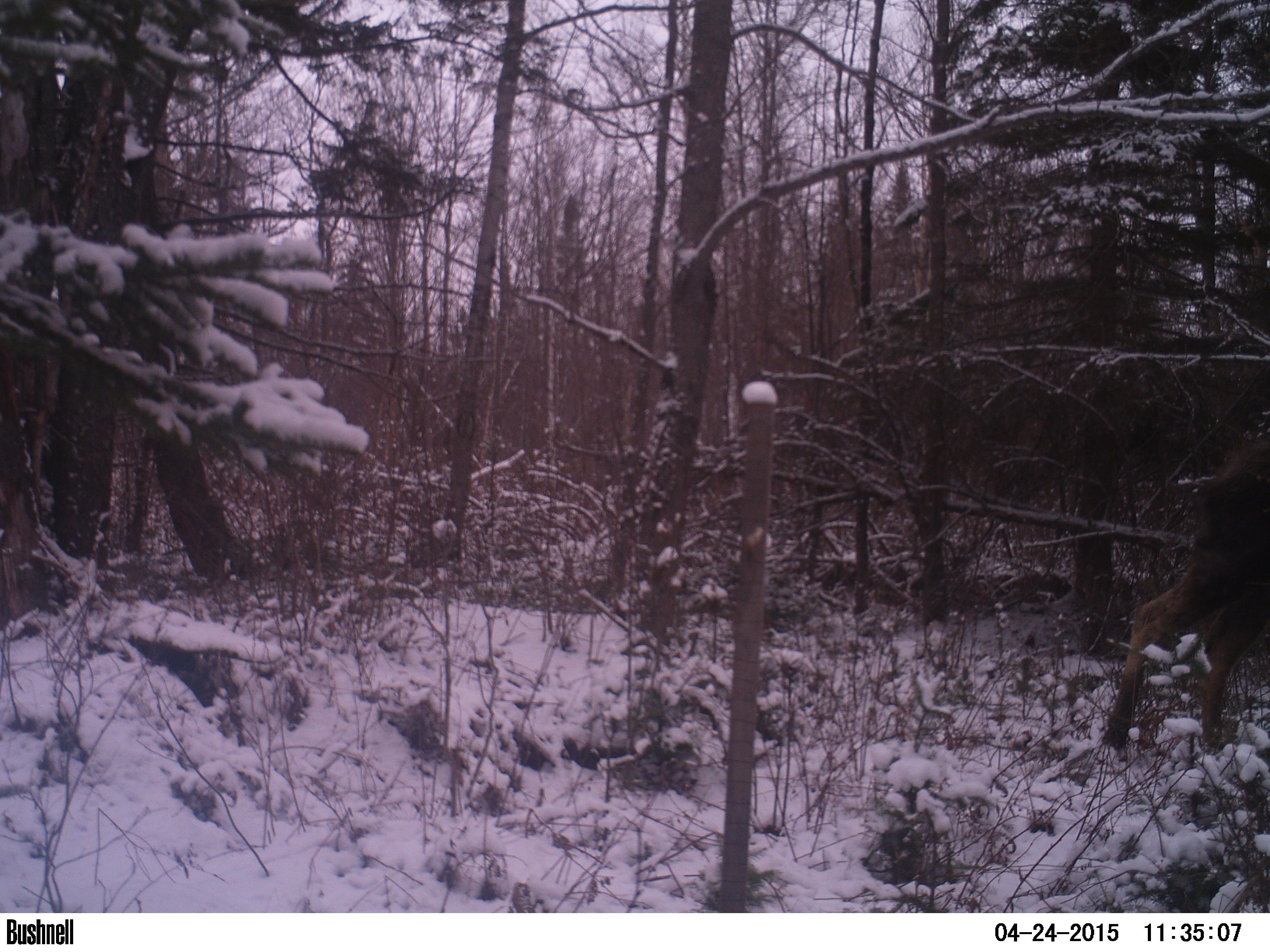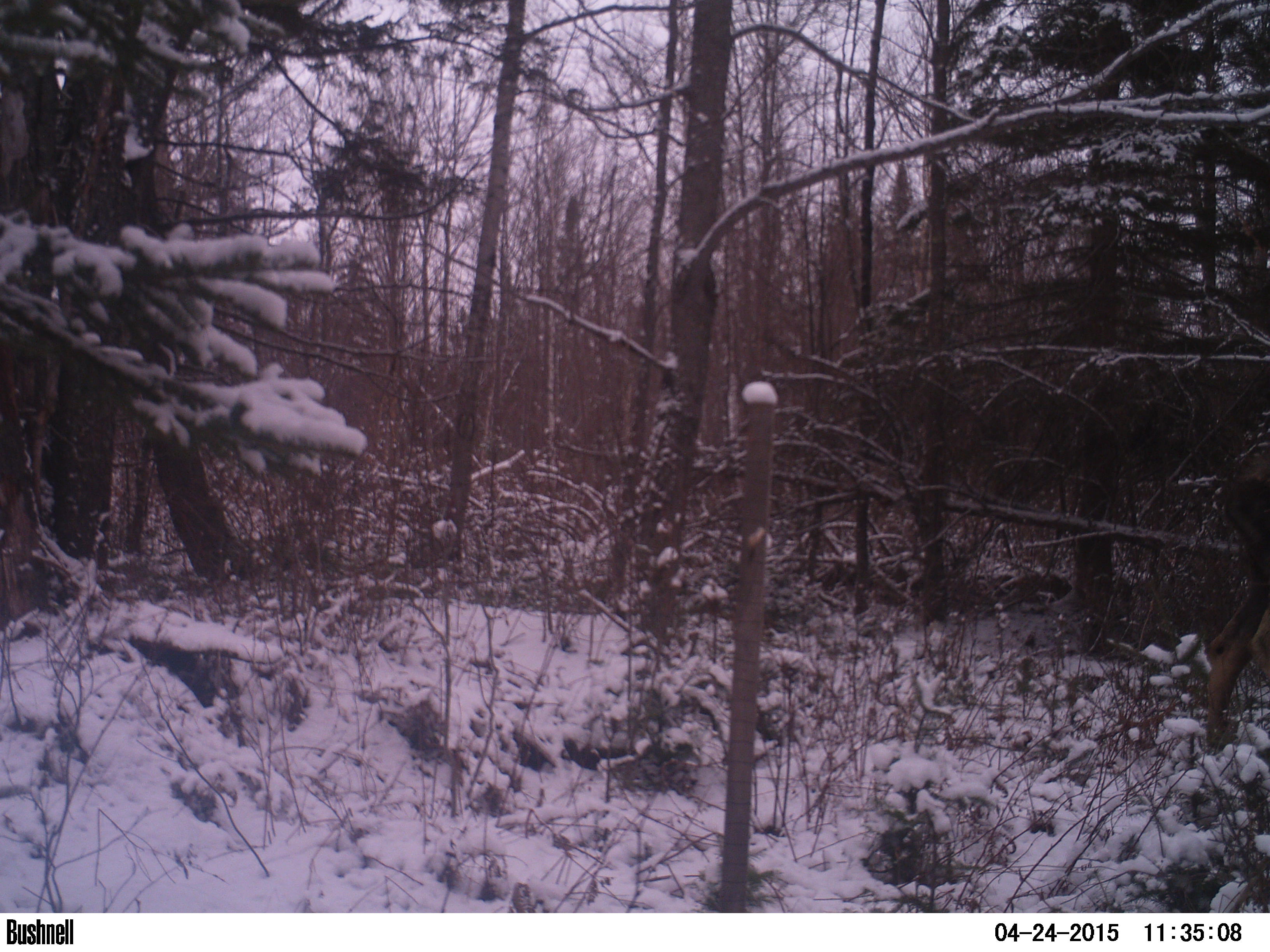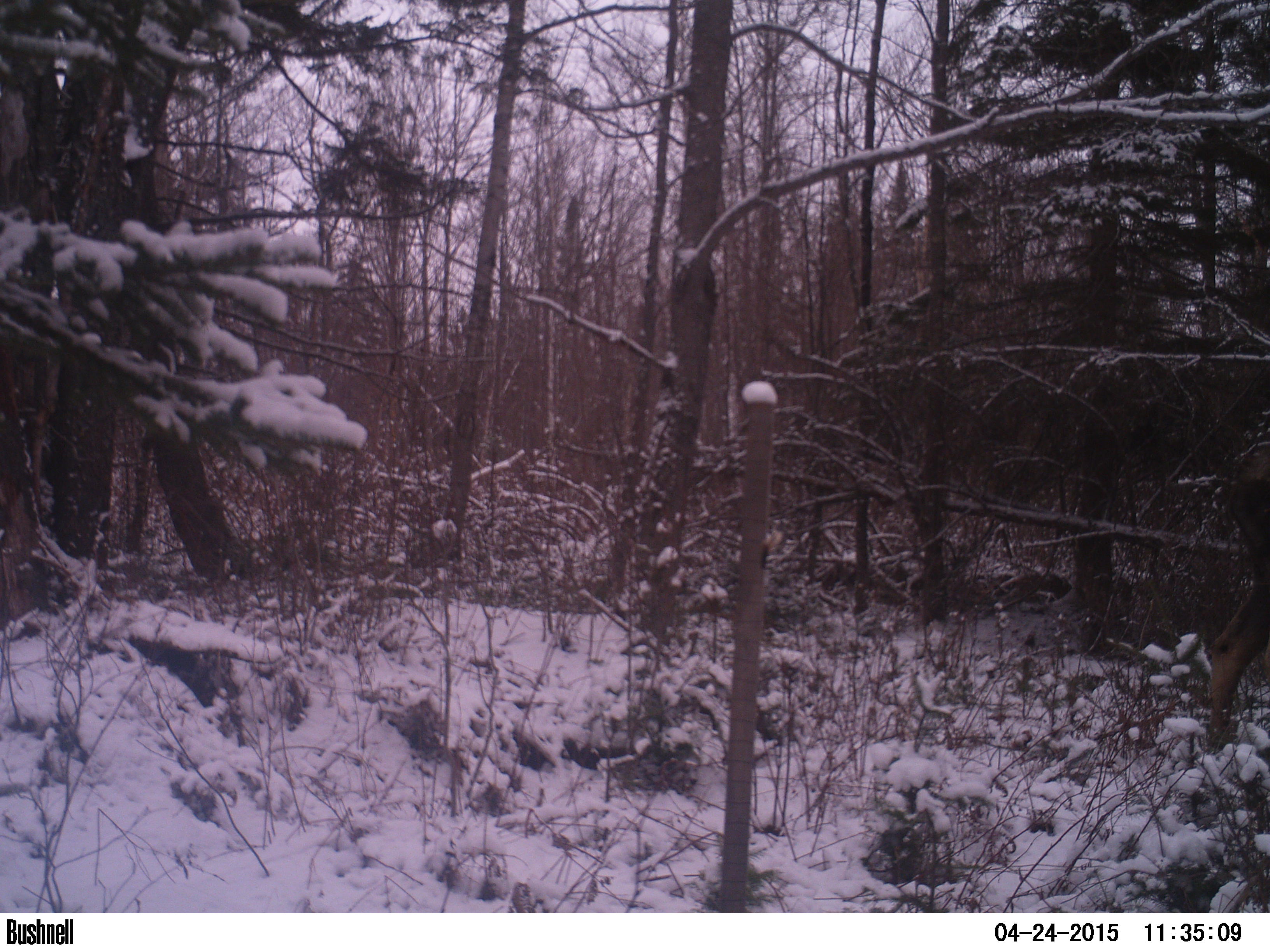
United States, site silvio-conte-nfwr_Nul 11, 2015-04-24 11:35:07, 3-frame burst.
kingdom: Animalia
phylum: Chordata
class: Mammalia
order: Artiodactyla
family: Cervidae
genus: Alces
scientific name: Alces alces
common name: moose